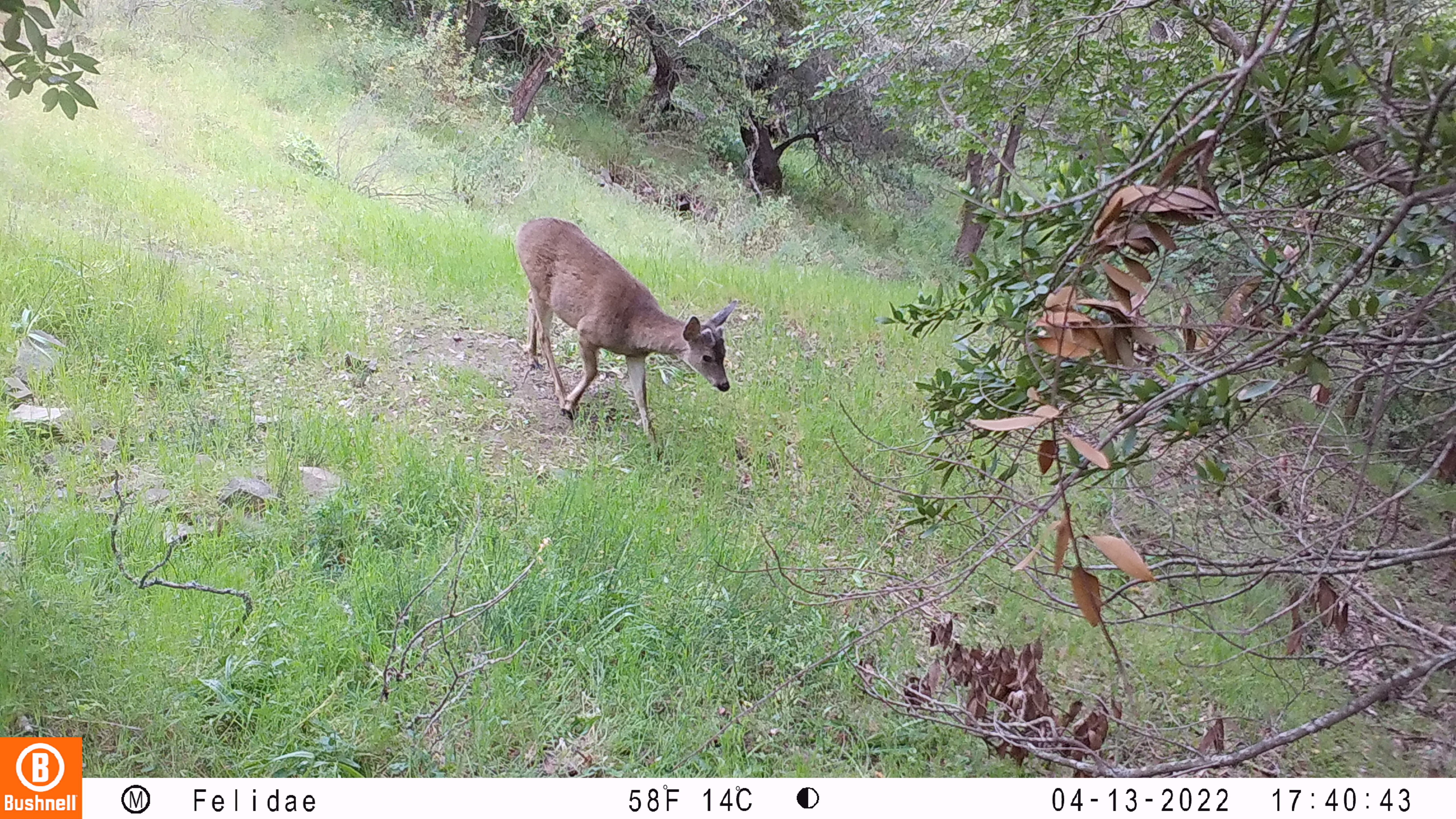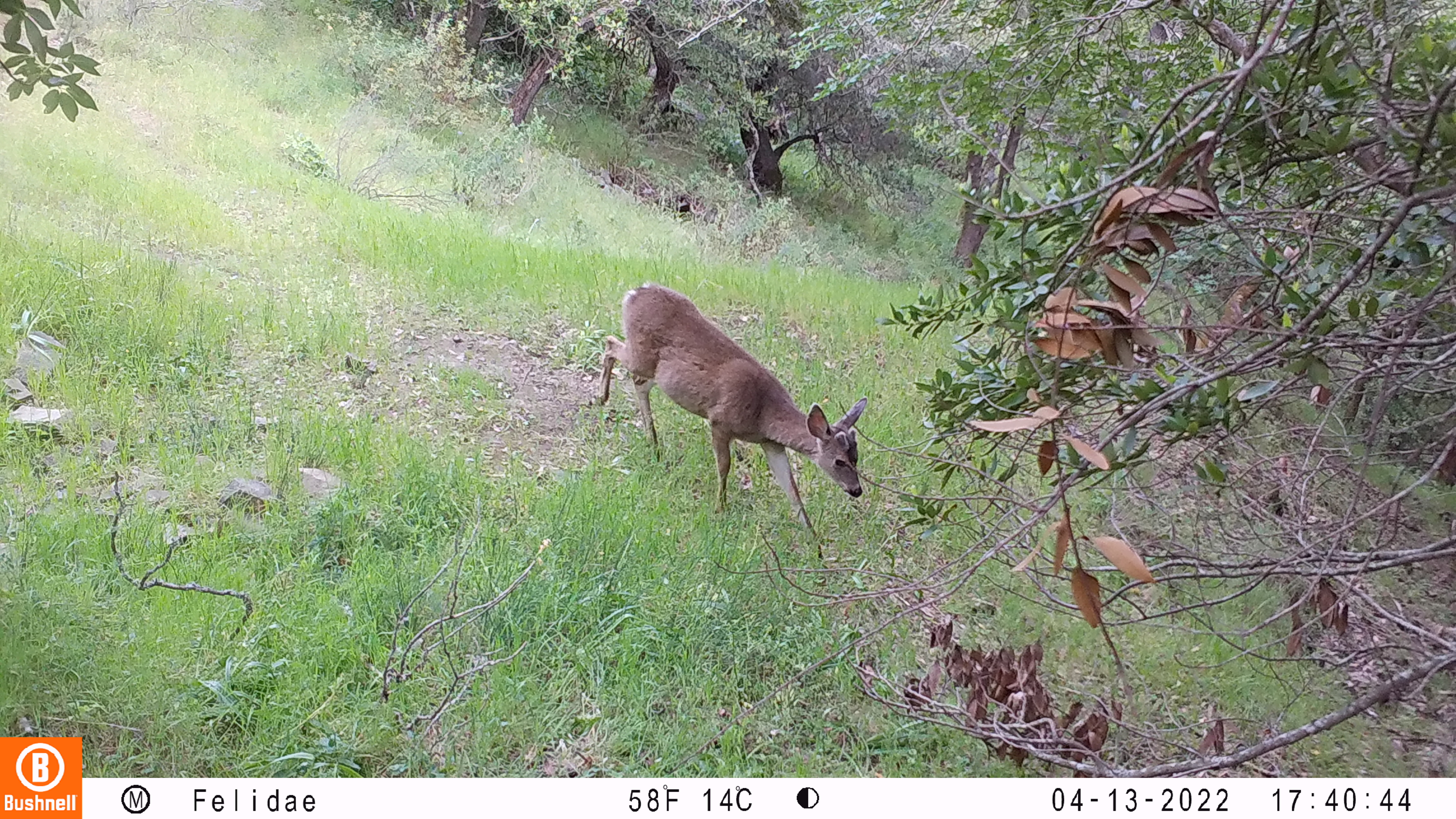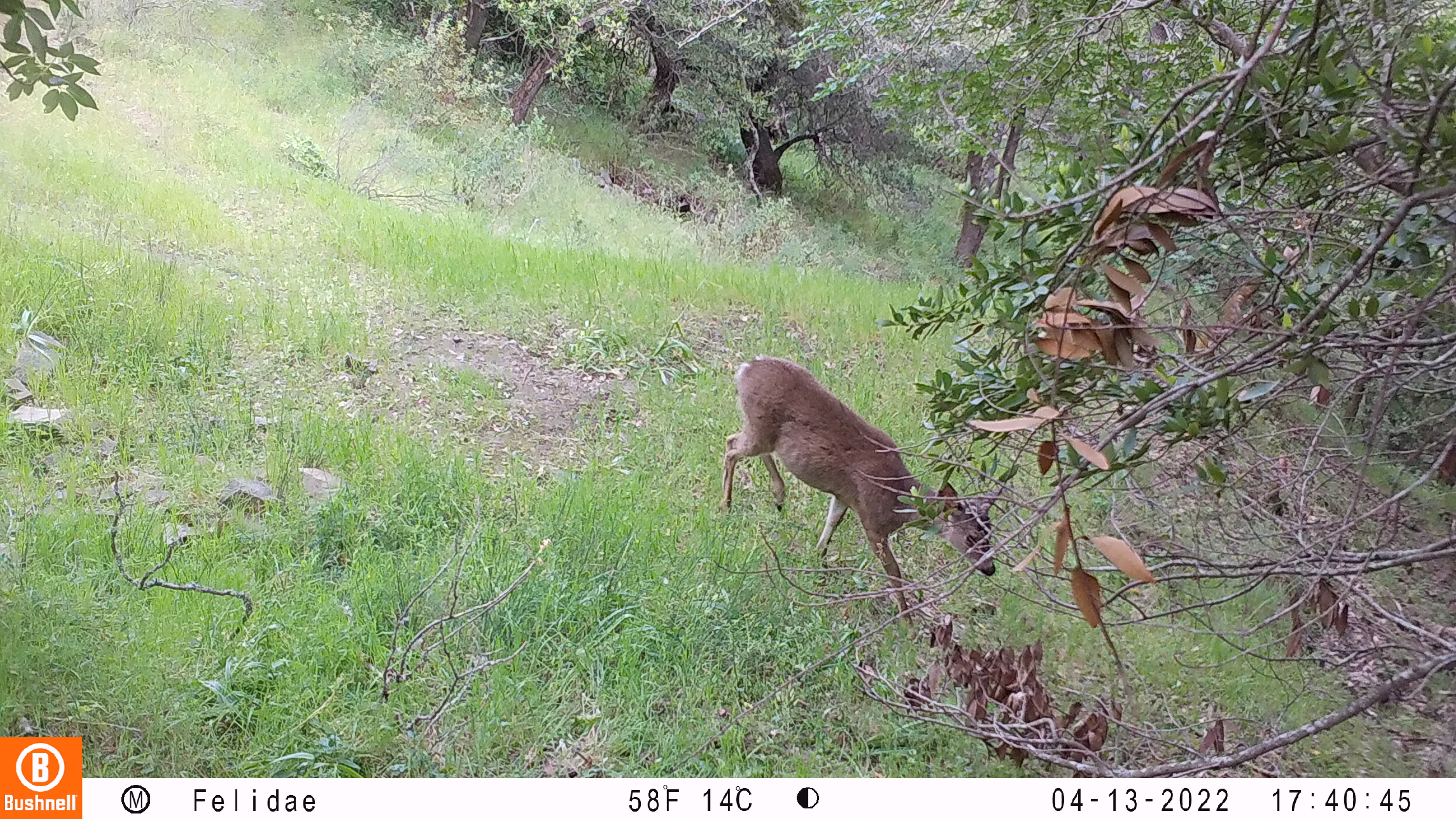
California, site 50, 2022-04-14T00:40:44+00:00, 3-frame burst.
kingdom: Animalia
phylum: Chordata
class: Mammalia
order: Artiodactyla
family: Cervidae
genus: Odocoileus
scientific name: Odocoileus hemionus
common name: mule deer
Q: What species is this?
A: Mule deer (Odocoileus hemionus).